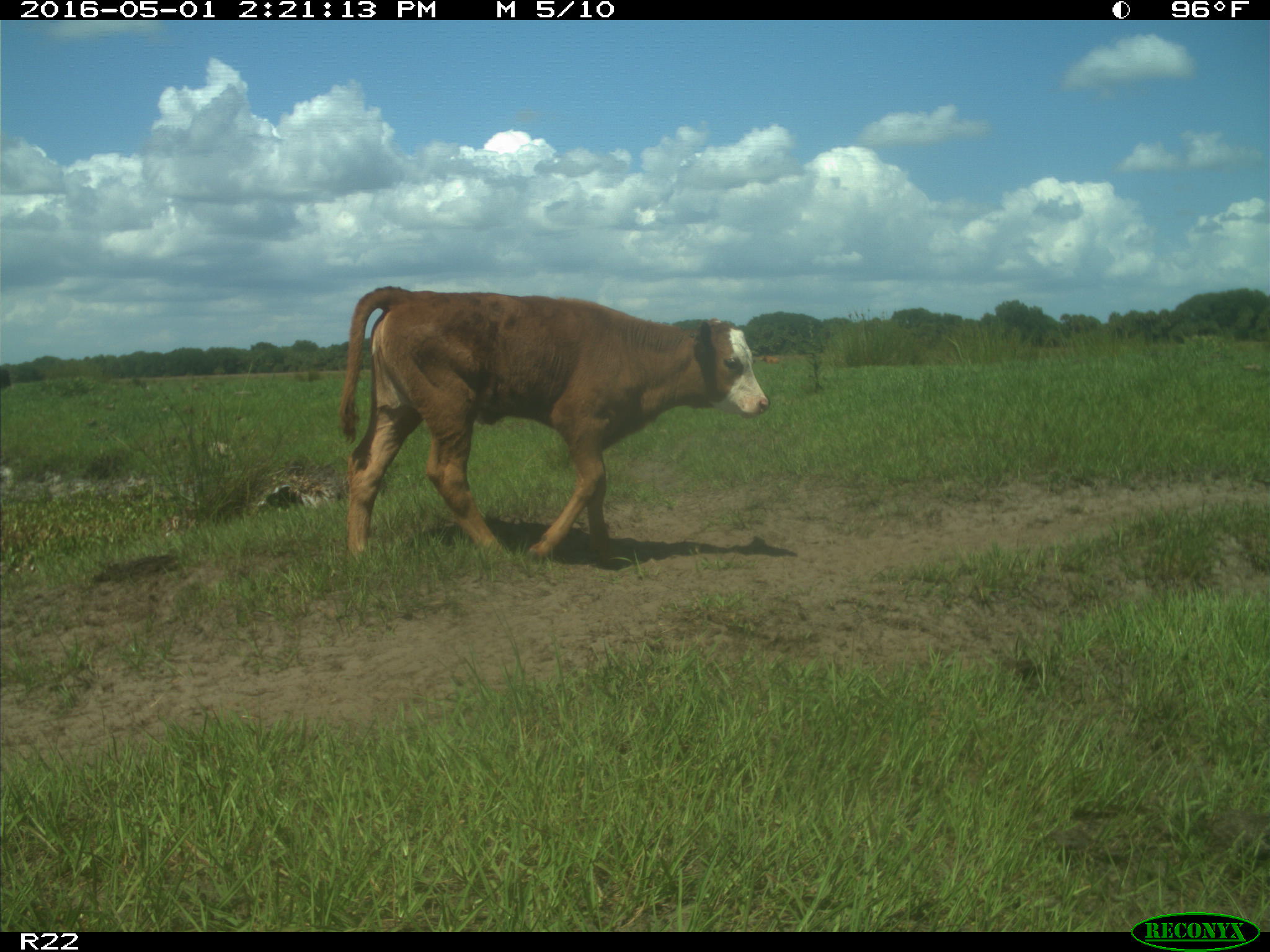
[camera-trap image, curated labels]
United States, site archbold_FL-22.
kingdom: Animalia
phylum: Chordata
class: Mammalia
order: Artiodactyla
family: Bovidae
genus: Bos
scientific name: Bos taurus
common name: domestic cow